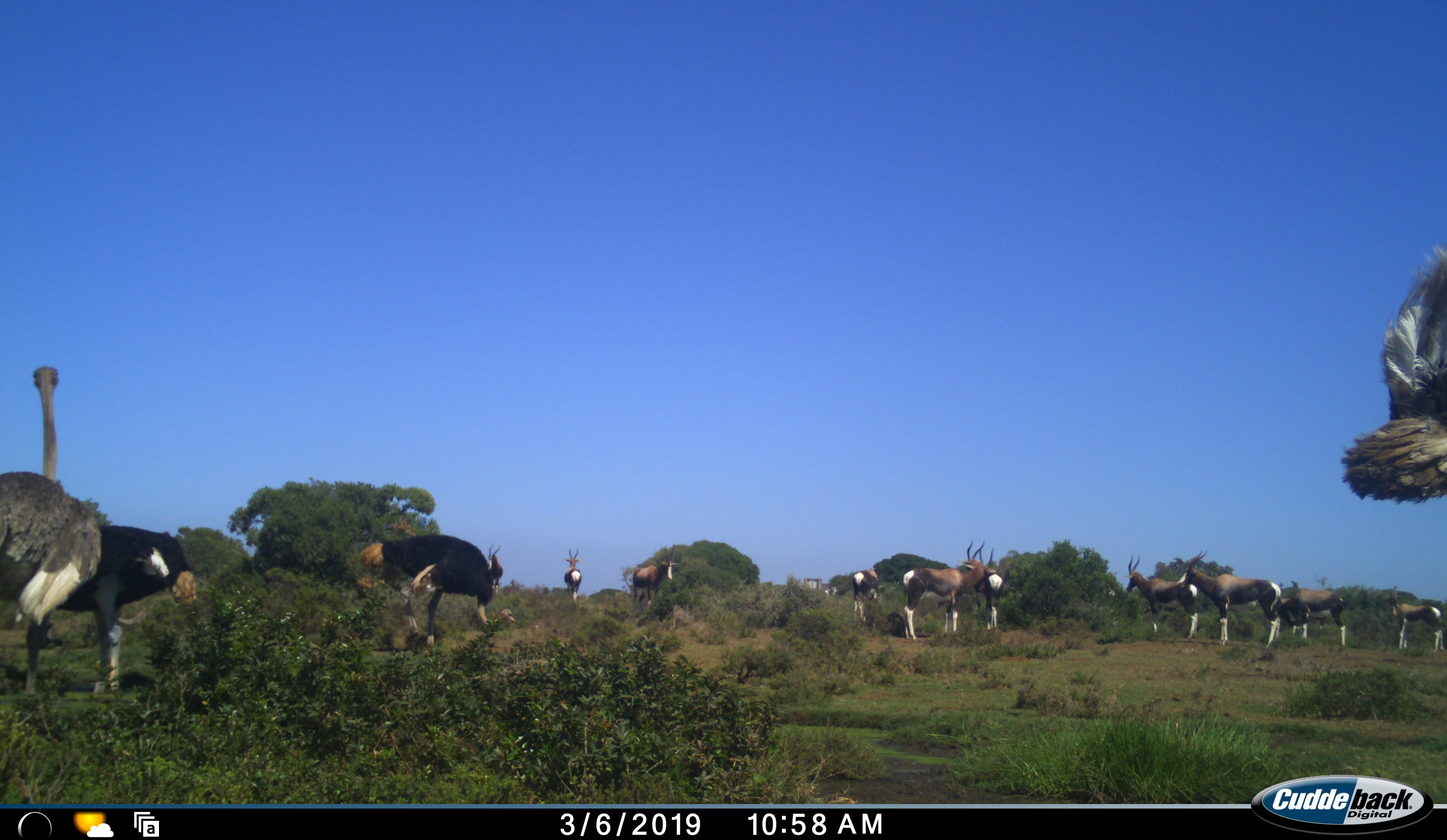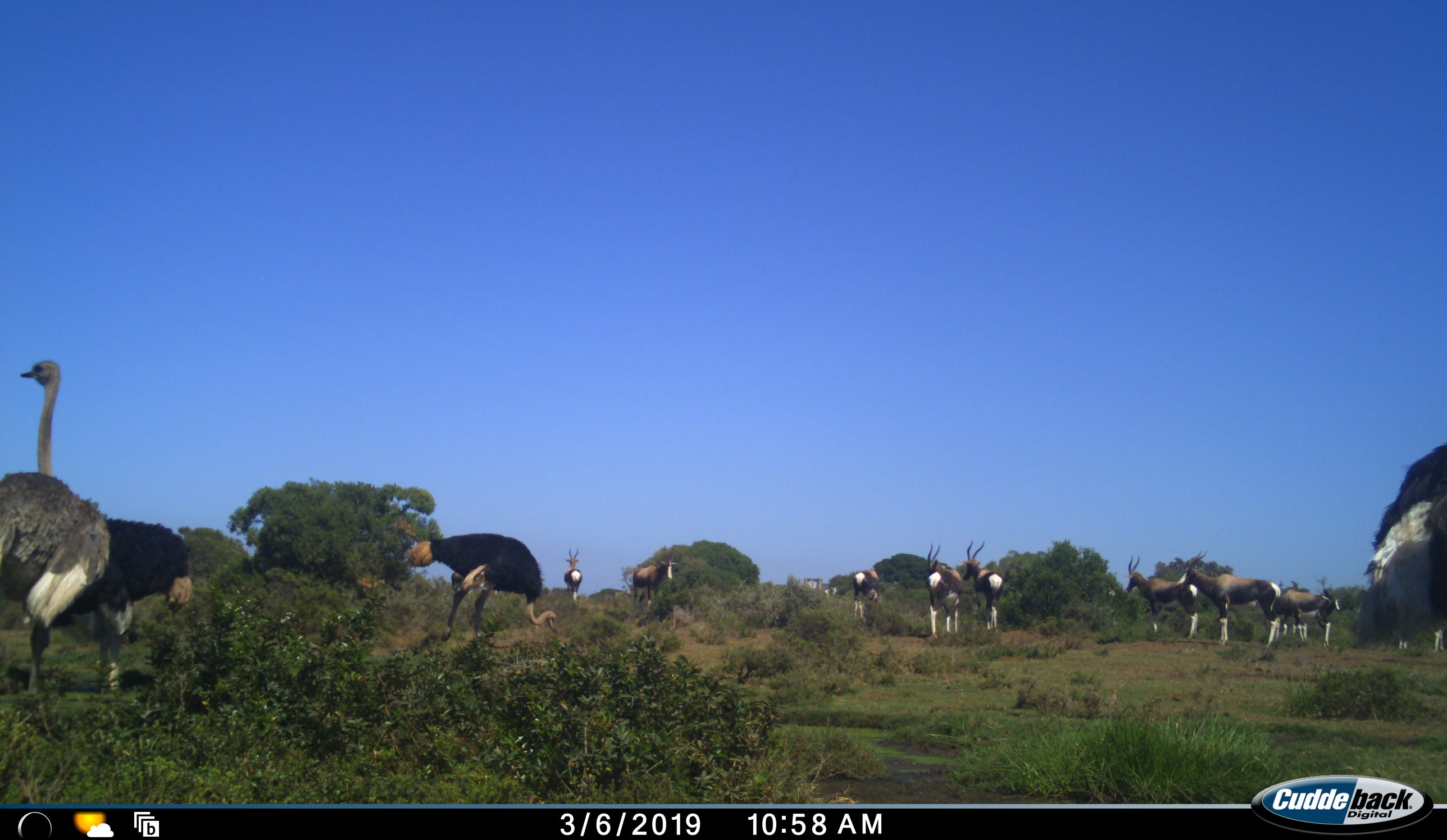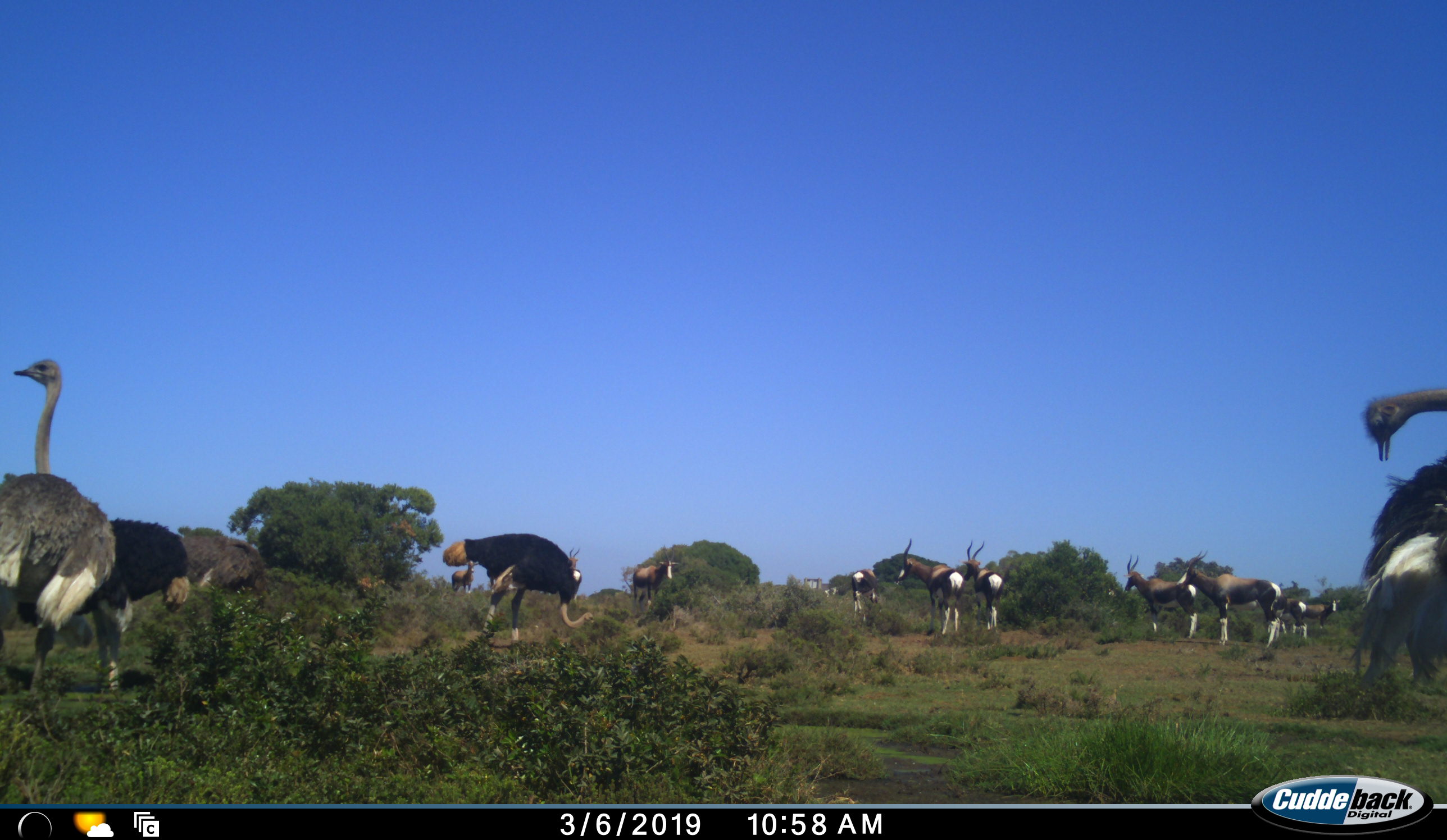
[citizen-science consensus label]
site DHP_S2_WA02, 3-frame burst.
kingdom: Animalia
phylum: Chordata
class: Mammalia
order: Artiodactyla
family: Bovidae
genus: Damaliscus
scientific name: Damaliscus pygargus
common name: bontebok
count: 11-50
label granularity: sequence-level